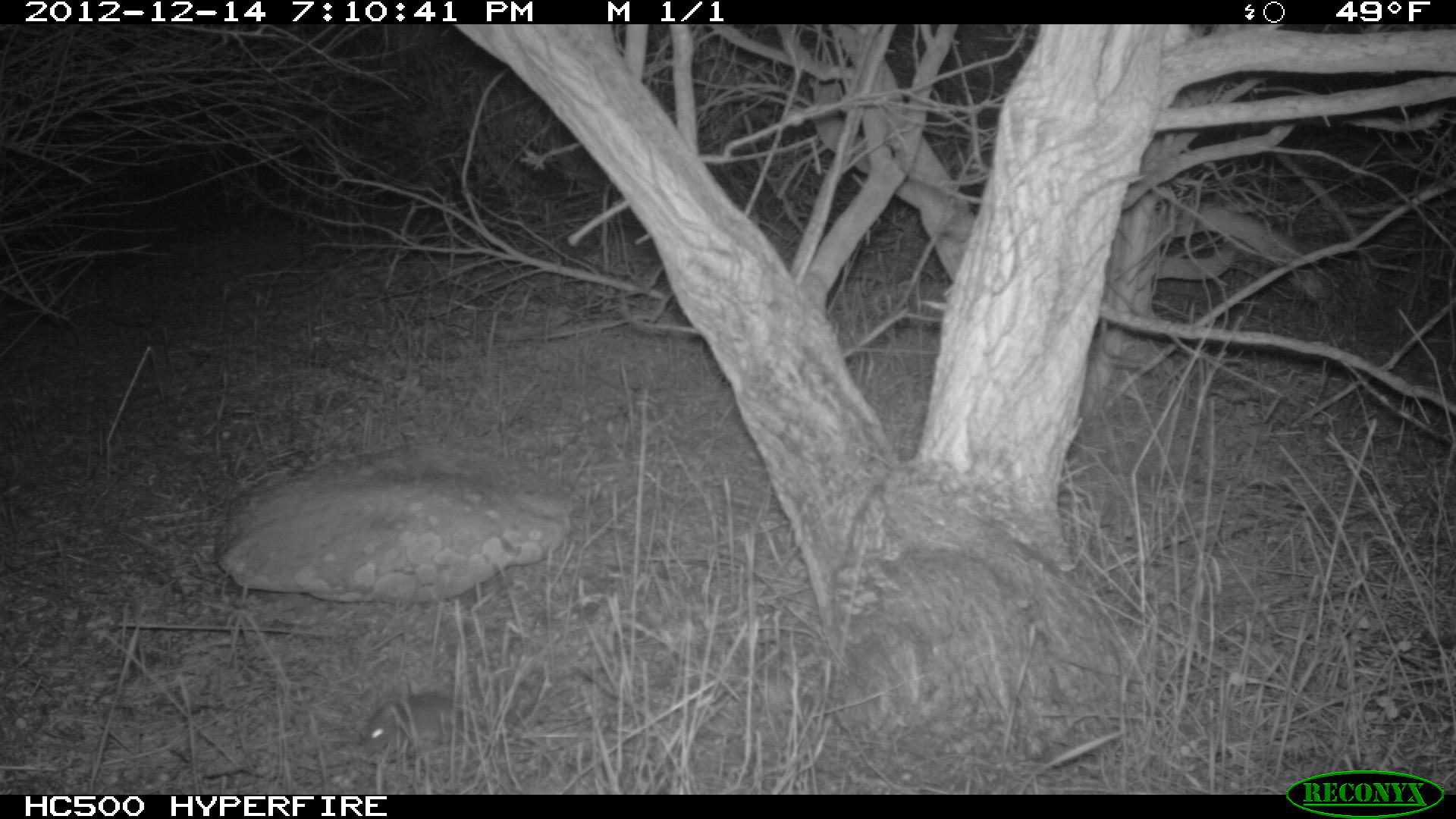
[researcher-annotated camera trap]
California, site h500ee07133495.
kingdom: Animalia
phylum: Chordata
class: Mammalia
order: Rodentia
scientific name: Rodentia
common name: rodent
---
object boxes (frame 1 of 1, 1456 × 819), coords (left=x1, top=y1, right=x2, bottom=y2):
rodent: (left=363, top=691, right=492, bottom=754)